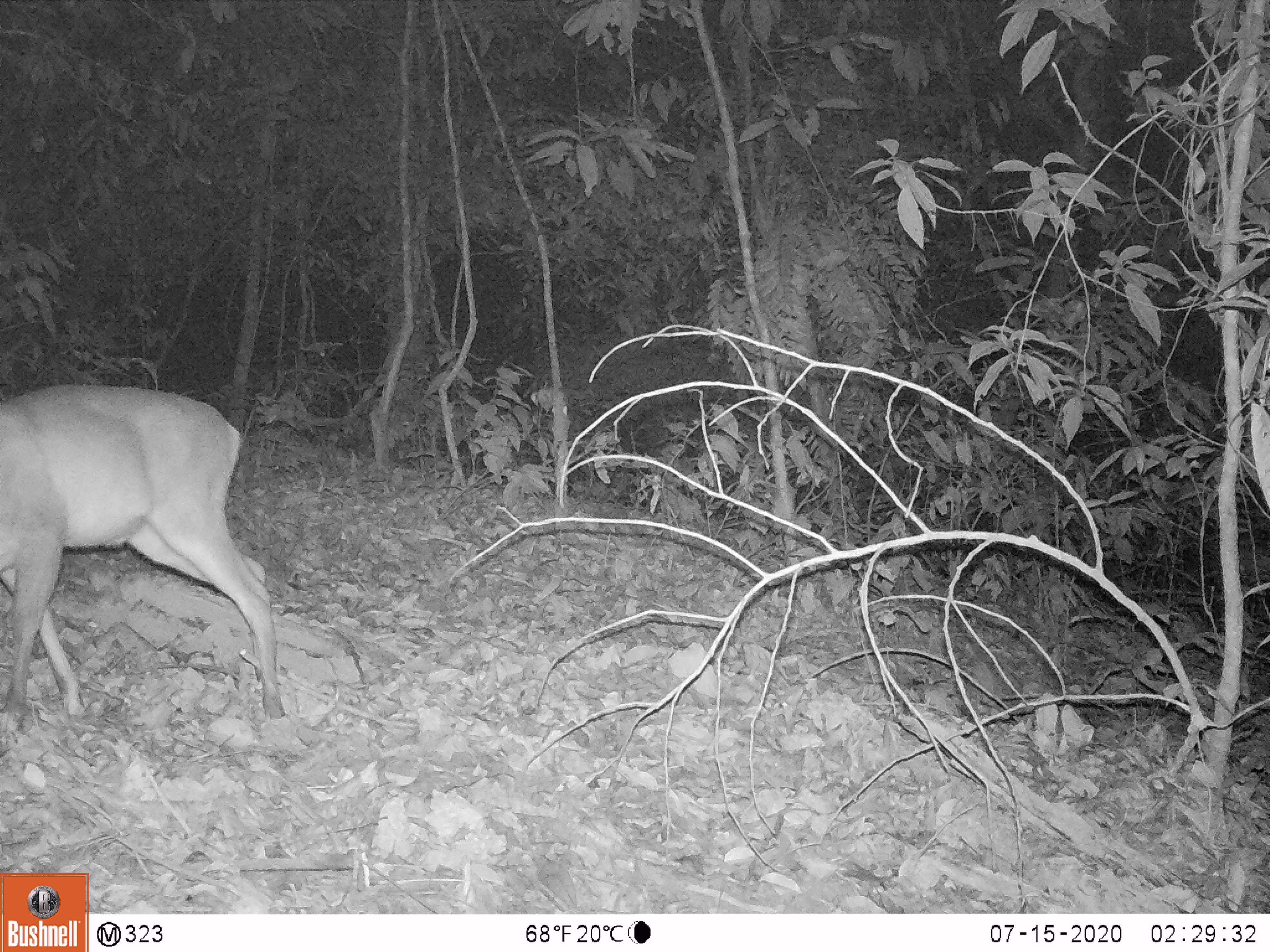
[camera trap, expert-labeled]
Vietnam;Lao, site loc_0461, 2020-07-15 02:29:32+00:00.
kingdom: Animalia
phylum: Chordata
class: Mammalia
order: Artiodactyla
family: Cervidae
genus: Muntiacus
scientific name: Muntiacus vuquangensis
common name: large-antlered muntjac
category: large antlered muntjac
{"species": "large antlered muntjac (large-antlered muntjac) (Muntiacus vuquangensis)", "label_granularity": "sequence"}